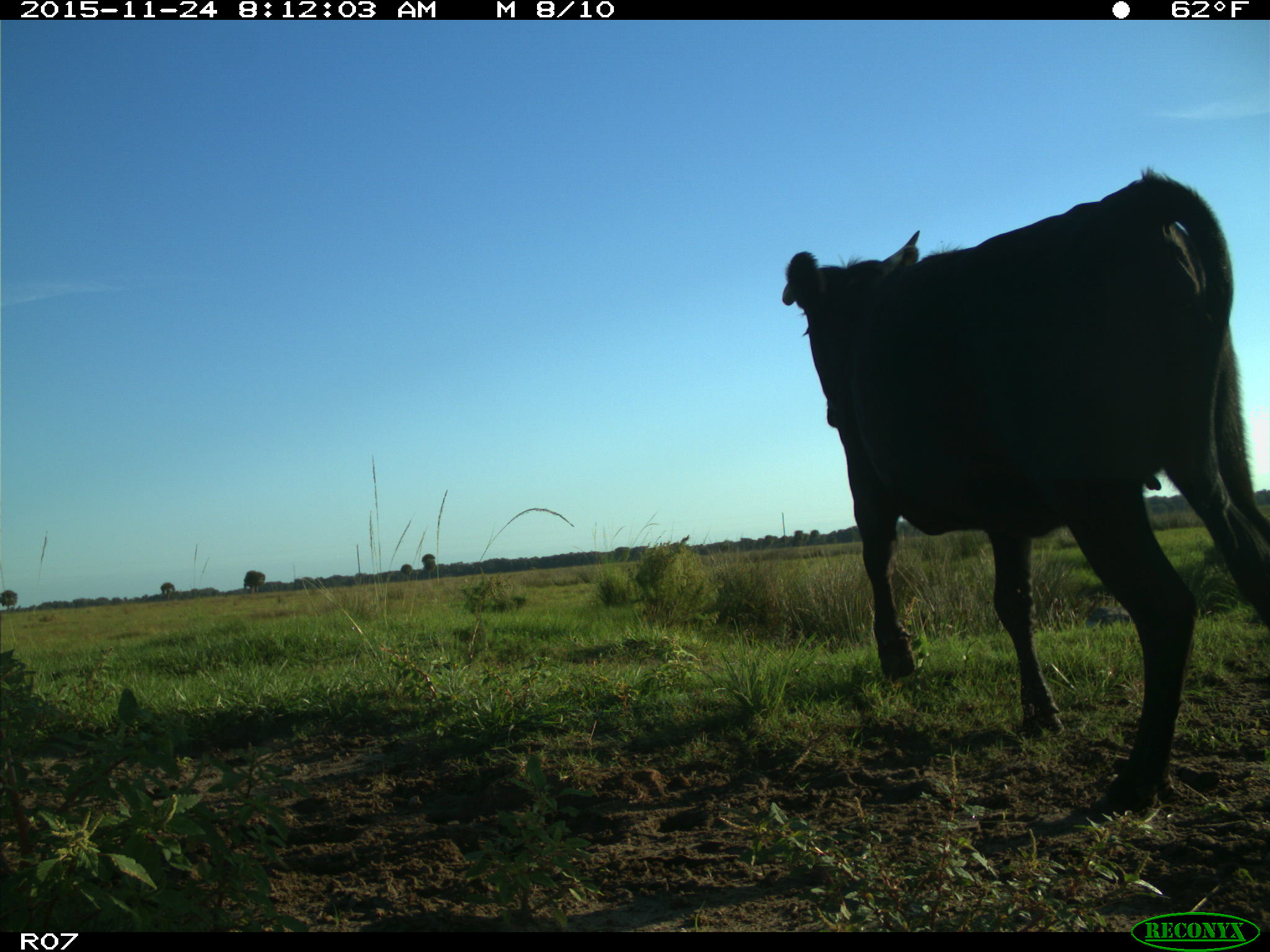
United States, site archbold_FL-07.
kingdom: Animalia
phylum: Chordata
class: Mammalia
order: Artiodactyla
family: Bovidae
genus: Bos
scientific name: Bos taurus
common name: domestic cow